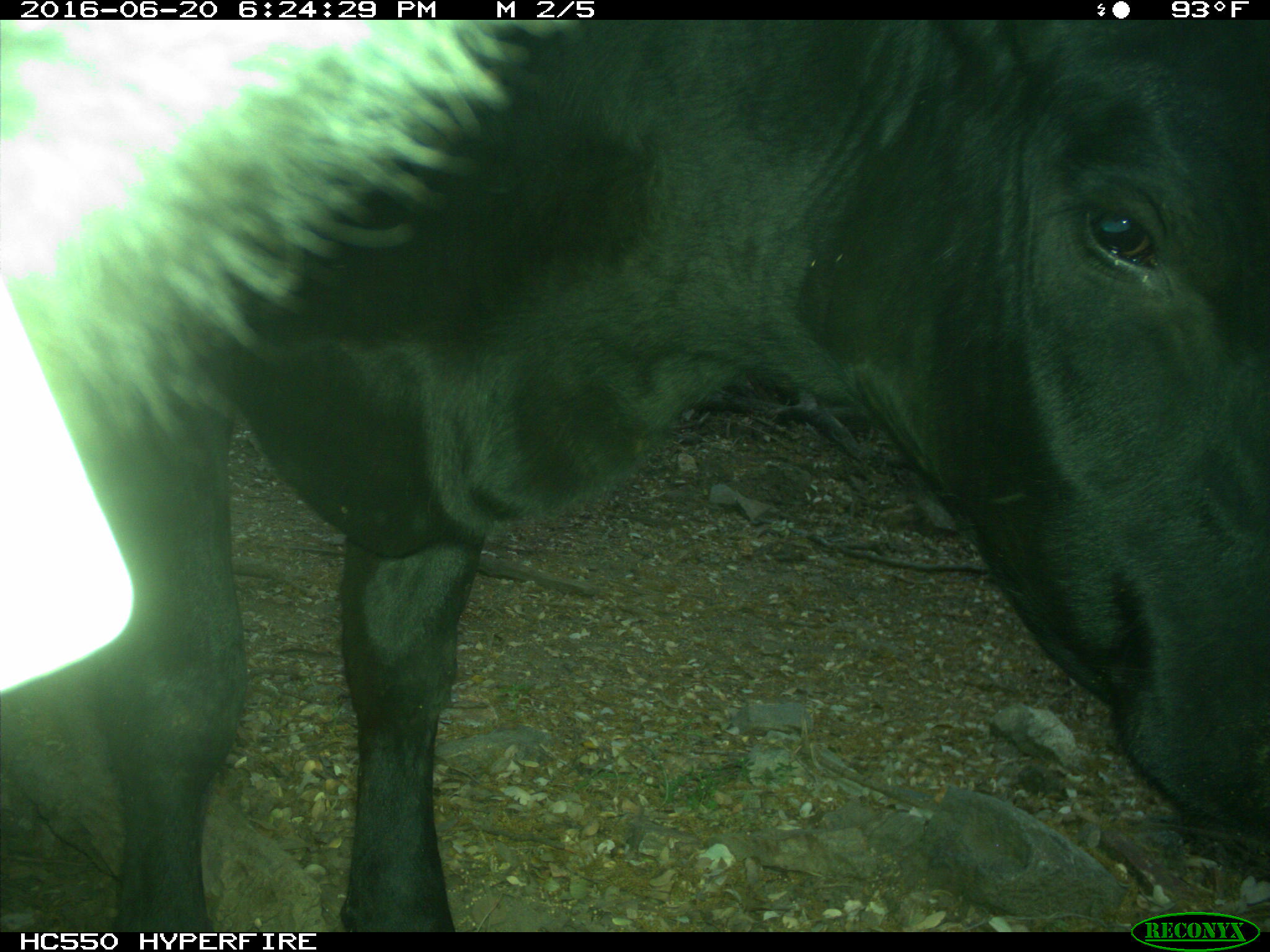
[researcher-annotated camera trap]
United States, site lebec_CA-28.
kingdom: Animalia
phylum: Chordata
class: Mammalia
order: Artiodactyla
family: Bovidae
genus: Bos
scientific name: Bos taurus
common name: domestic cow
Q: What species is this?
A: Bos taurus (domestic cow).